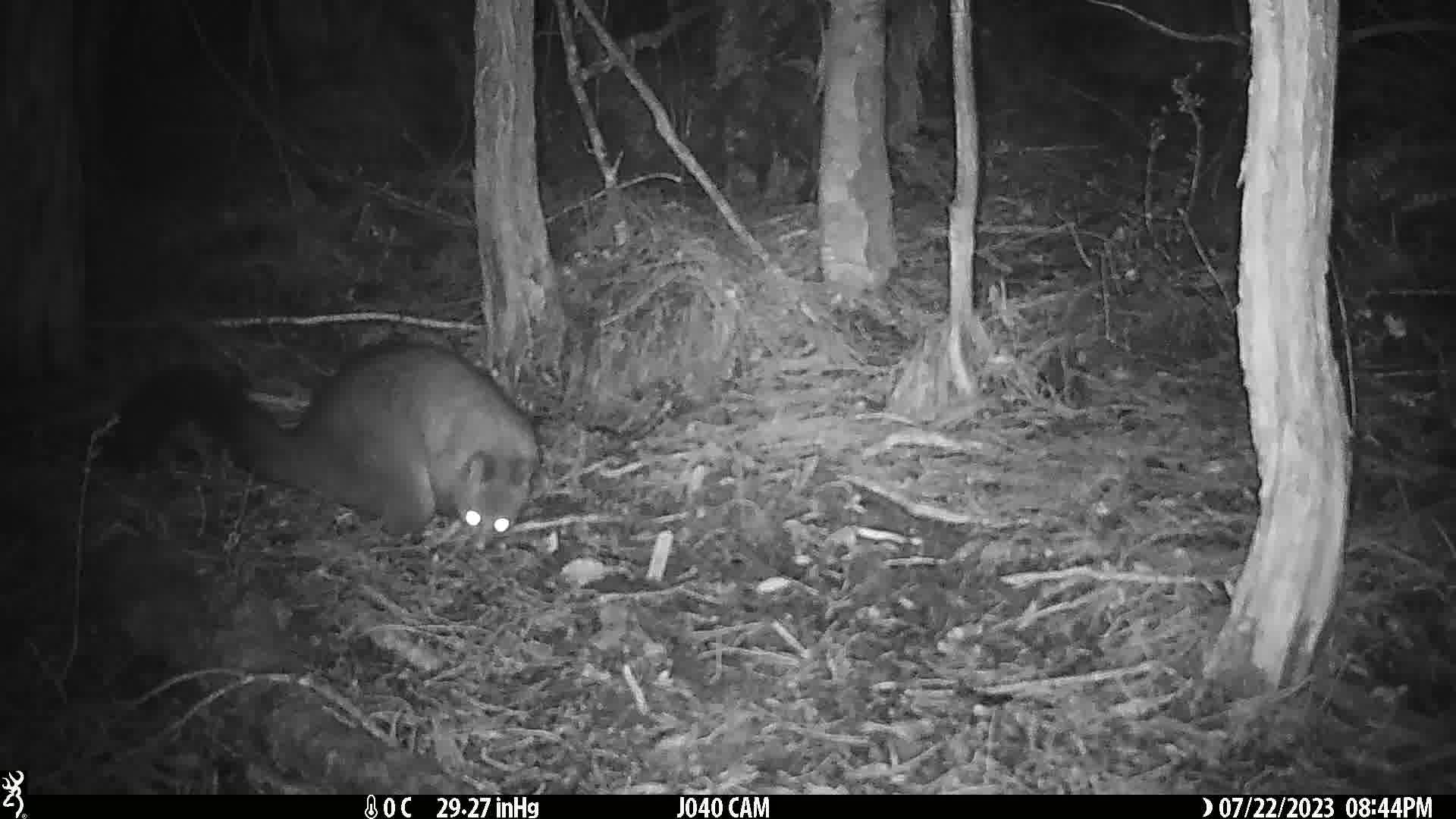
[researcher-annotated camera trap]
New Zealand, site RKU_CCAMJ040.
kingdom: Animalia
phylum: Chordata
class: Mammalia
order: Diprotodontia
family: Phalangeridae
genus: Trichosurus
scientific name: Trichosurus vulpecula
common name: common brushtail possum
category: possum